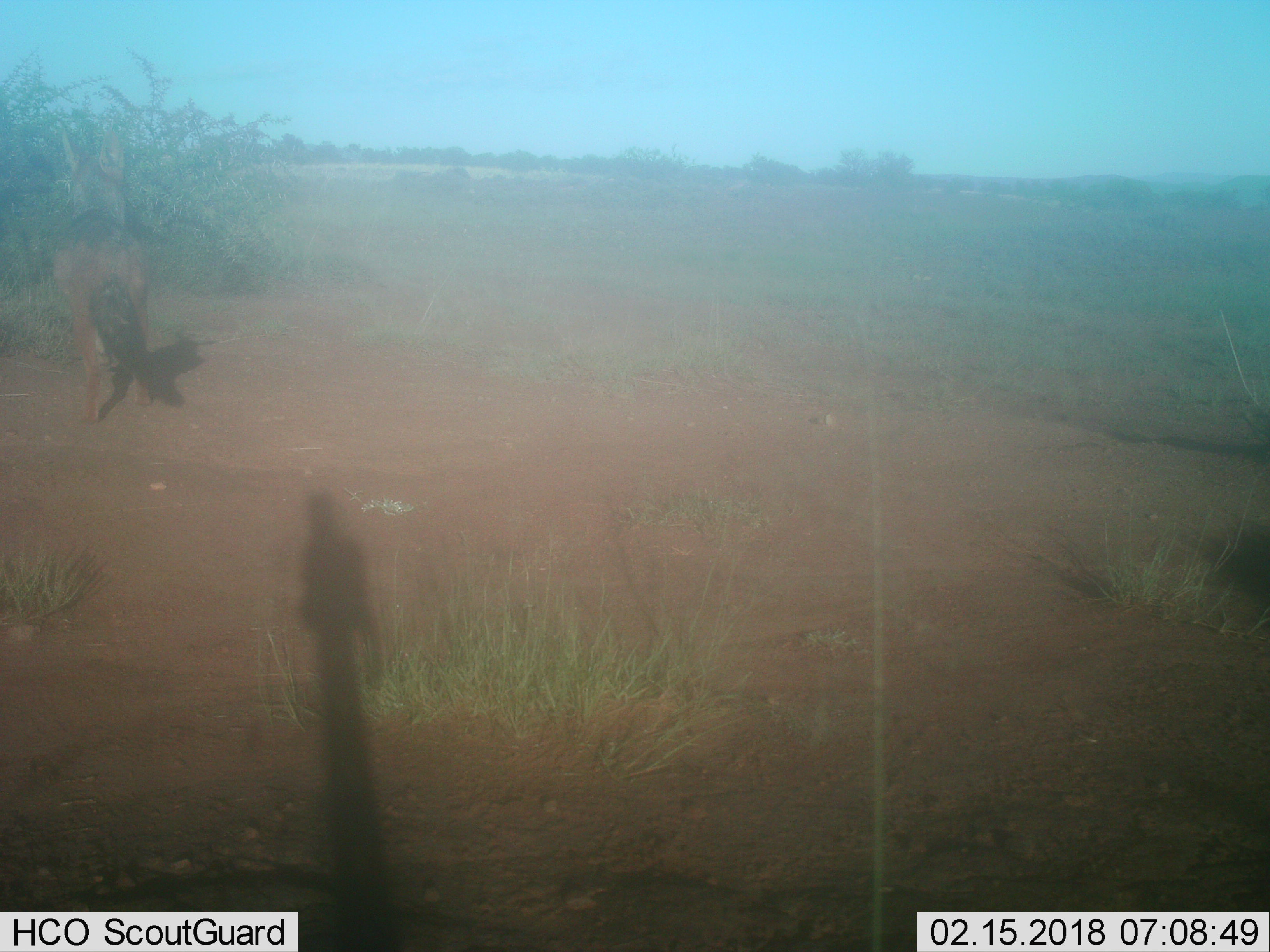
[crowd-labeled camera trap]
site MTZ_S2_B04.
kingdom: Animalia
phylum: Chordata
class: Mammalia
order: Carnivora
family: Canidae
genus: Lupulella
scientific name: Lupulella mesomelas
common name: black-backed jackal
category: jackalblackbacked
Jackalblackbacked (black-backed jackal) (Lupulella mesomelas), count 1. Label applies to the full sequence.